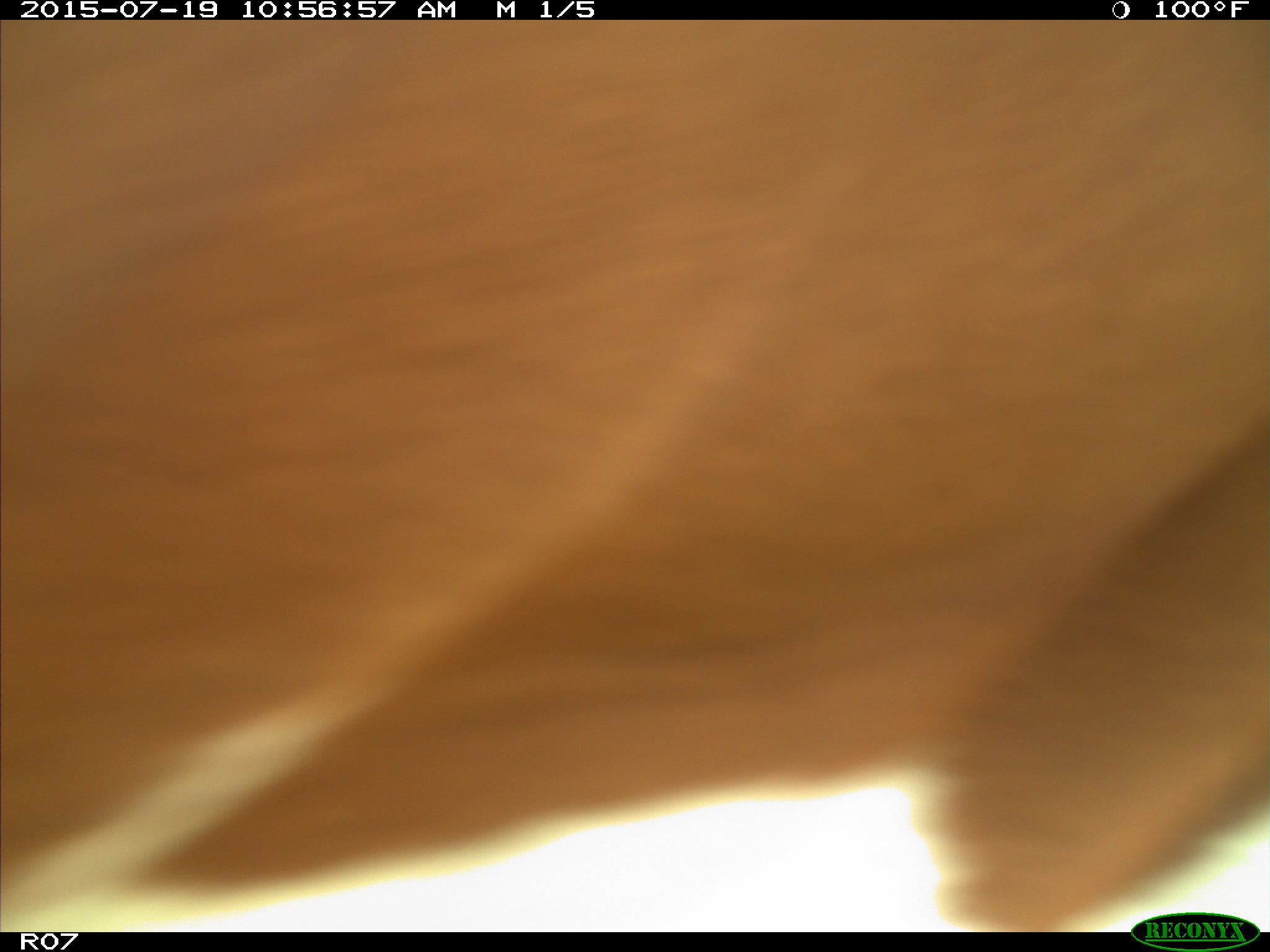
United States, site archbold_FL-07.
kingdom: Animalia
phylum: Chordata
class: Mammalia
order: Artiodactyla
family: Bovidae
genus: Bos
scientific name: Bos taurus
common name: domestic cow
Bos taurus (domestic cow).